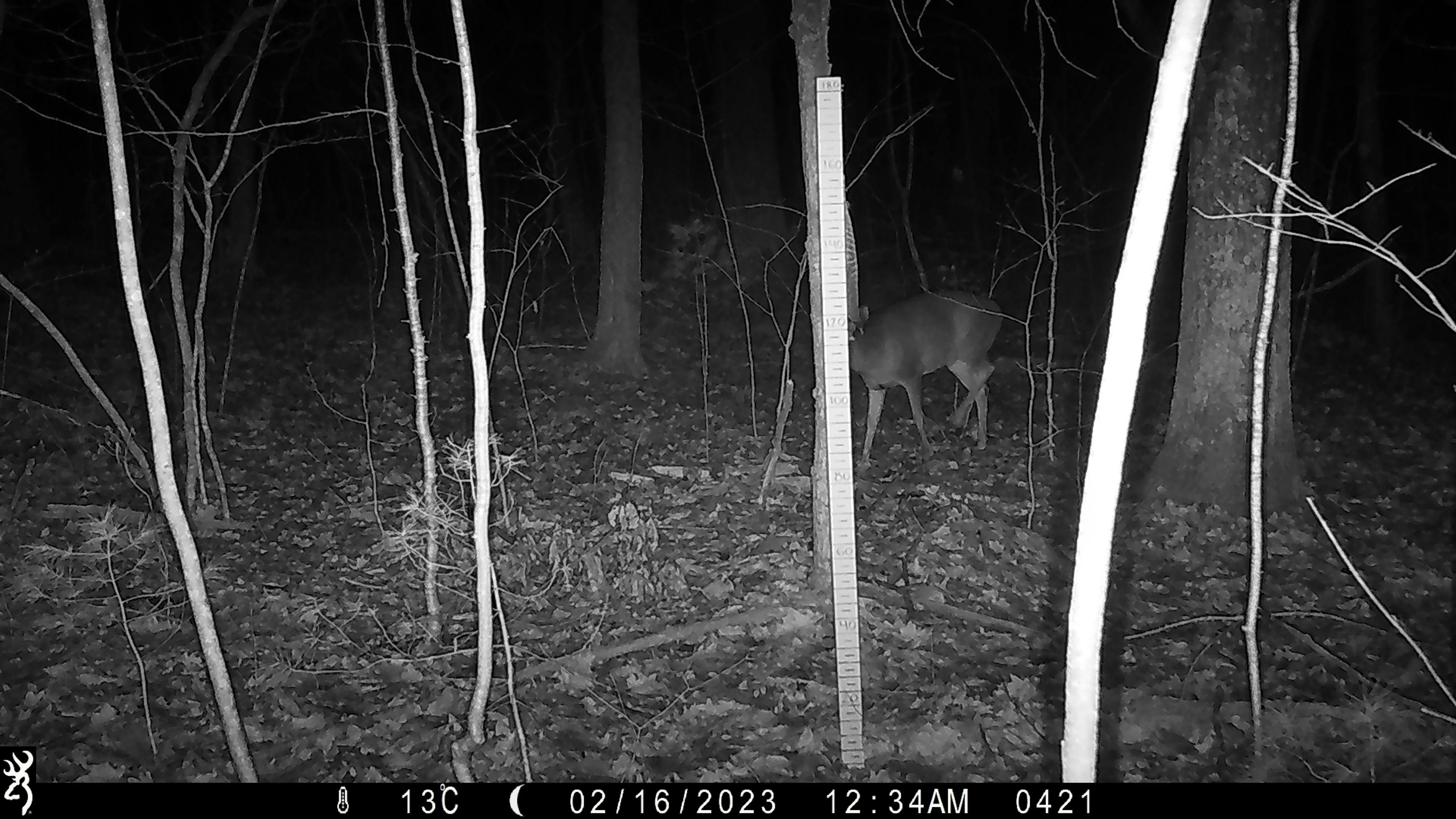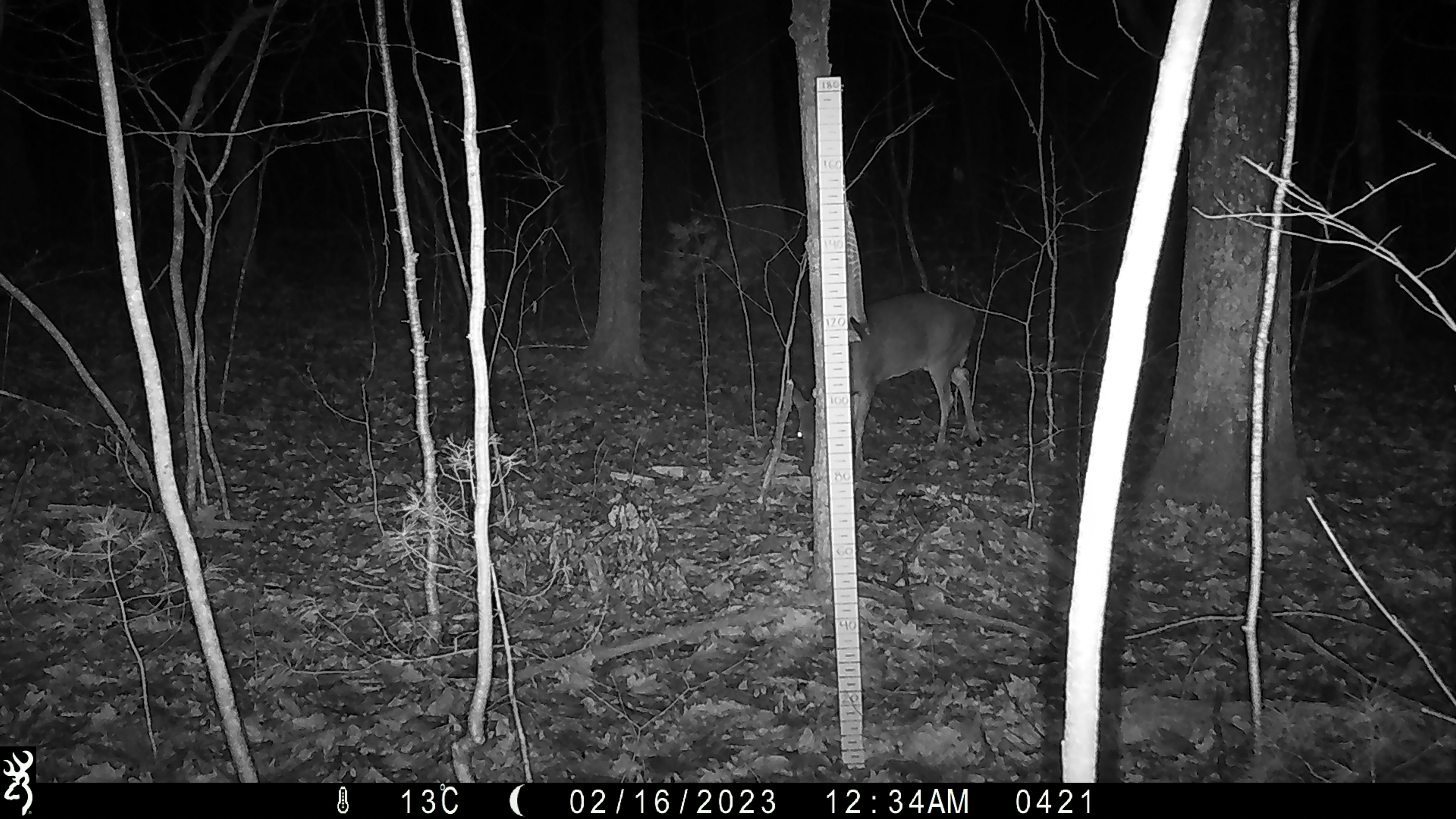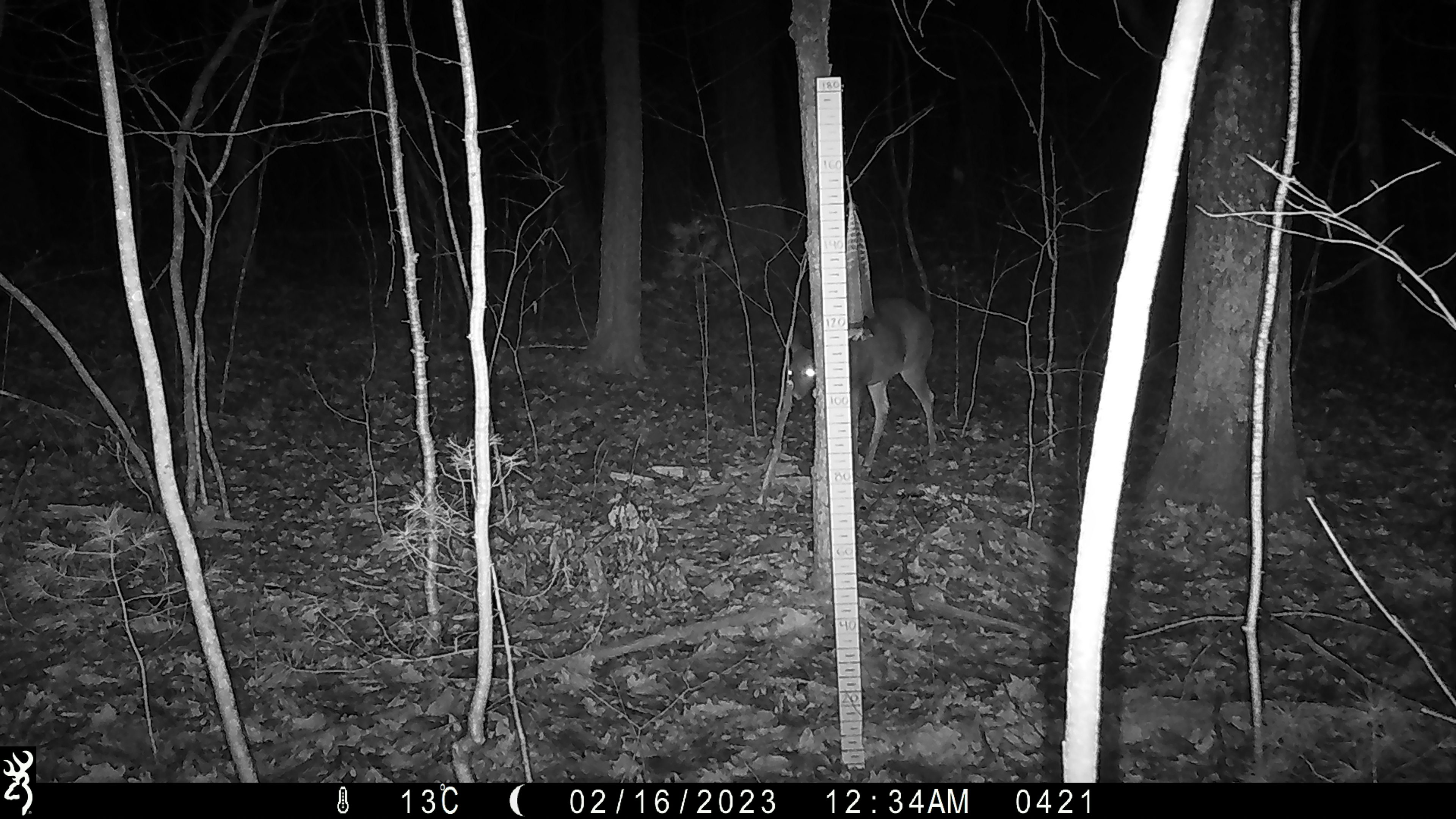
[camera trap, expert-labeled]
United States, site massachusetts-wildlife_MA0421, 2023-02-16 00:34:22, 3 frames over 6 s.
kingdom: Animalia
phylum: Chordata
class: Mammalia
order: Artiodactyla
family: Cervidae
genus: Odocoileus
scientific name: Odocoileus virginianus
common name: white-tailed deer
White-tailed deer (Odocoileus virginianus).